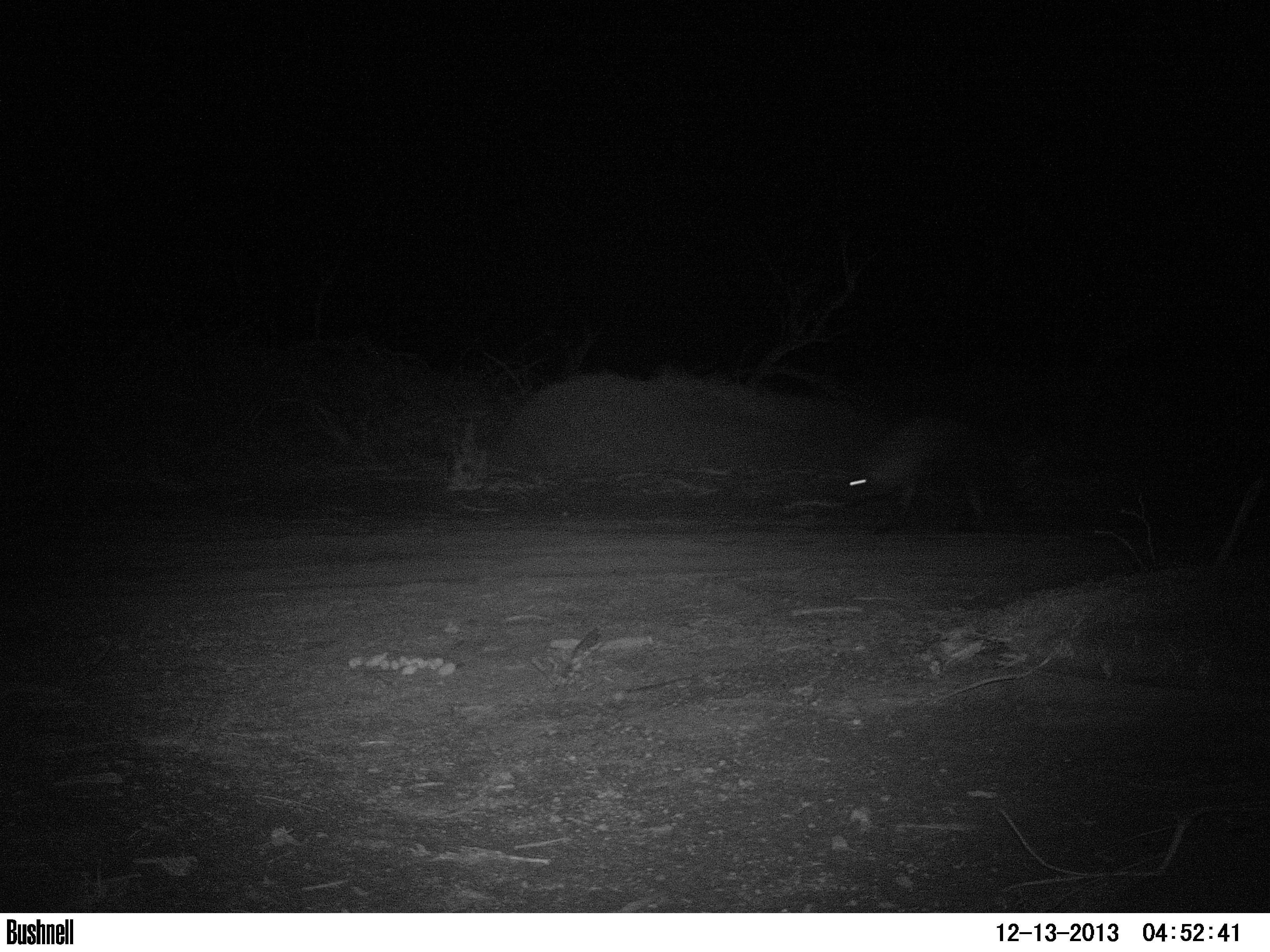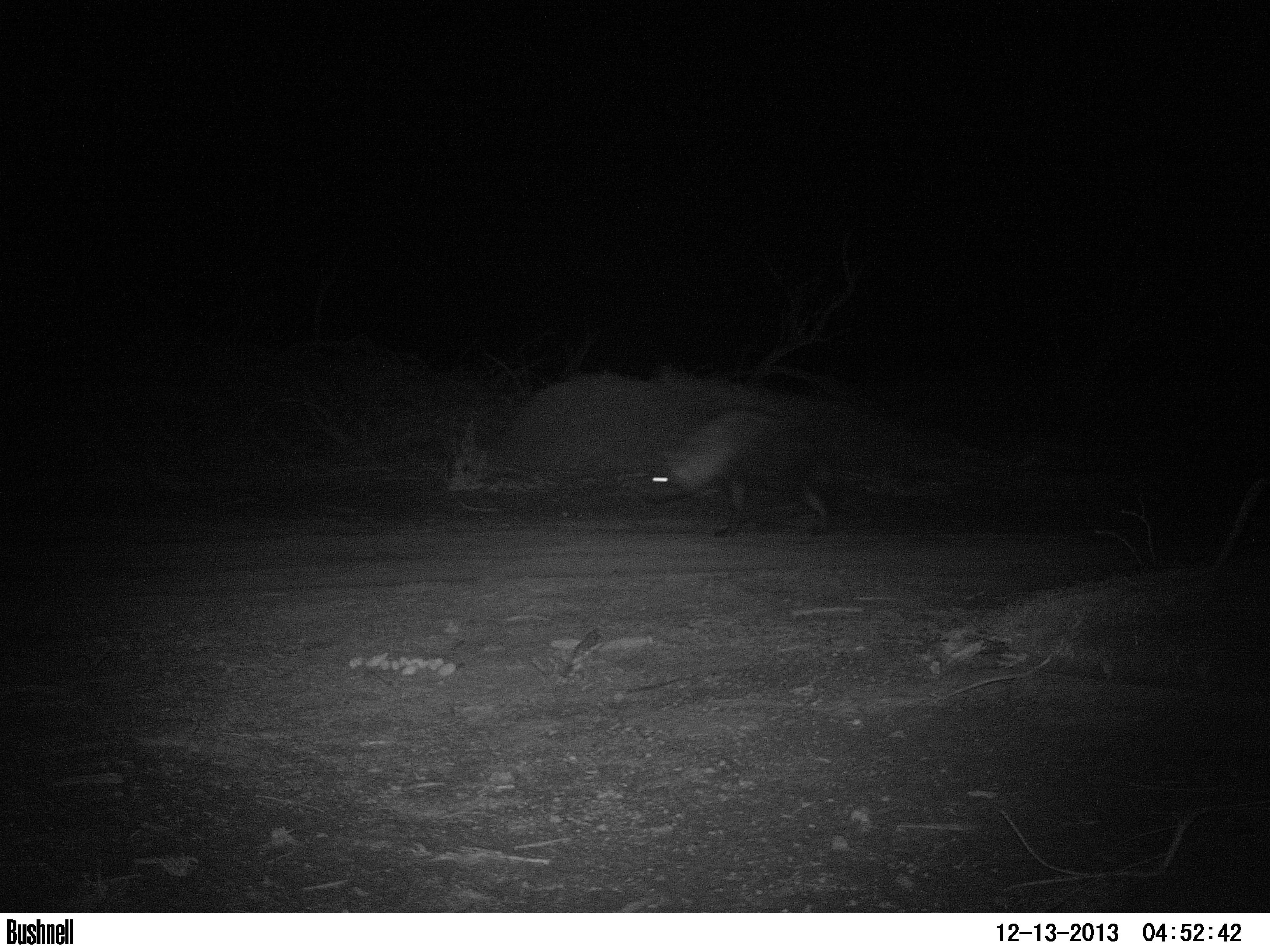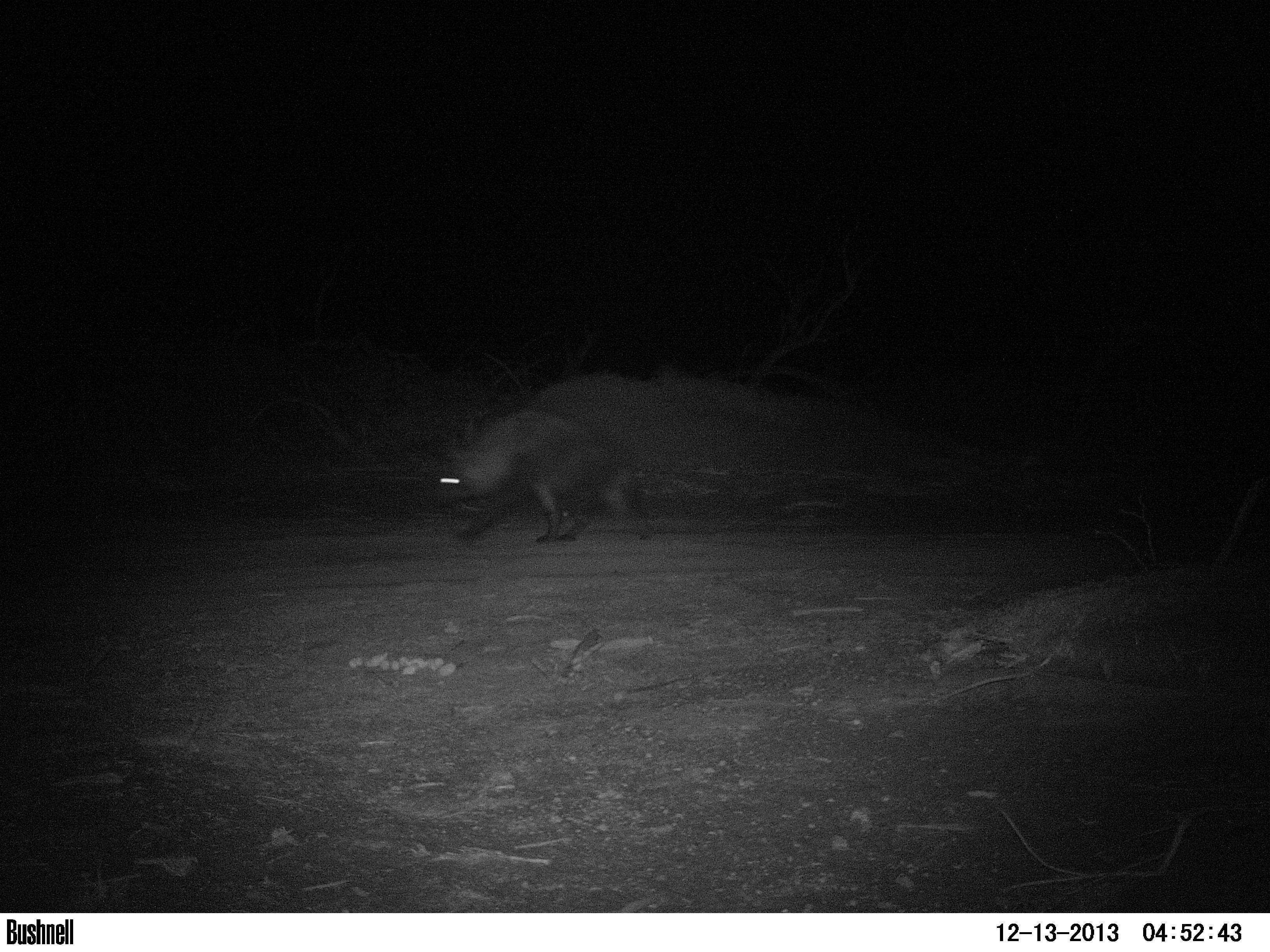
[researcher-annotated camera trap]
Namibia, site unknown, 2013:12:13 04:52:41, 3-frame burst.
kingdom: Animalia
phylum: Chordata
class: Mammalia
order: Carnivora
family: Hyaenidae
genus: Parahyaena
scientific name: Parahyaena brunnea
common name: brown hyena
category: hyaena brunnea